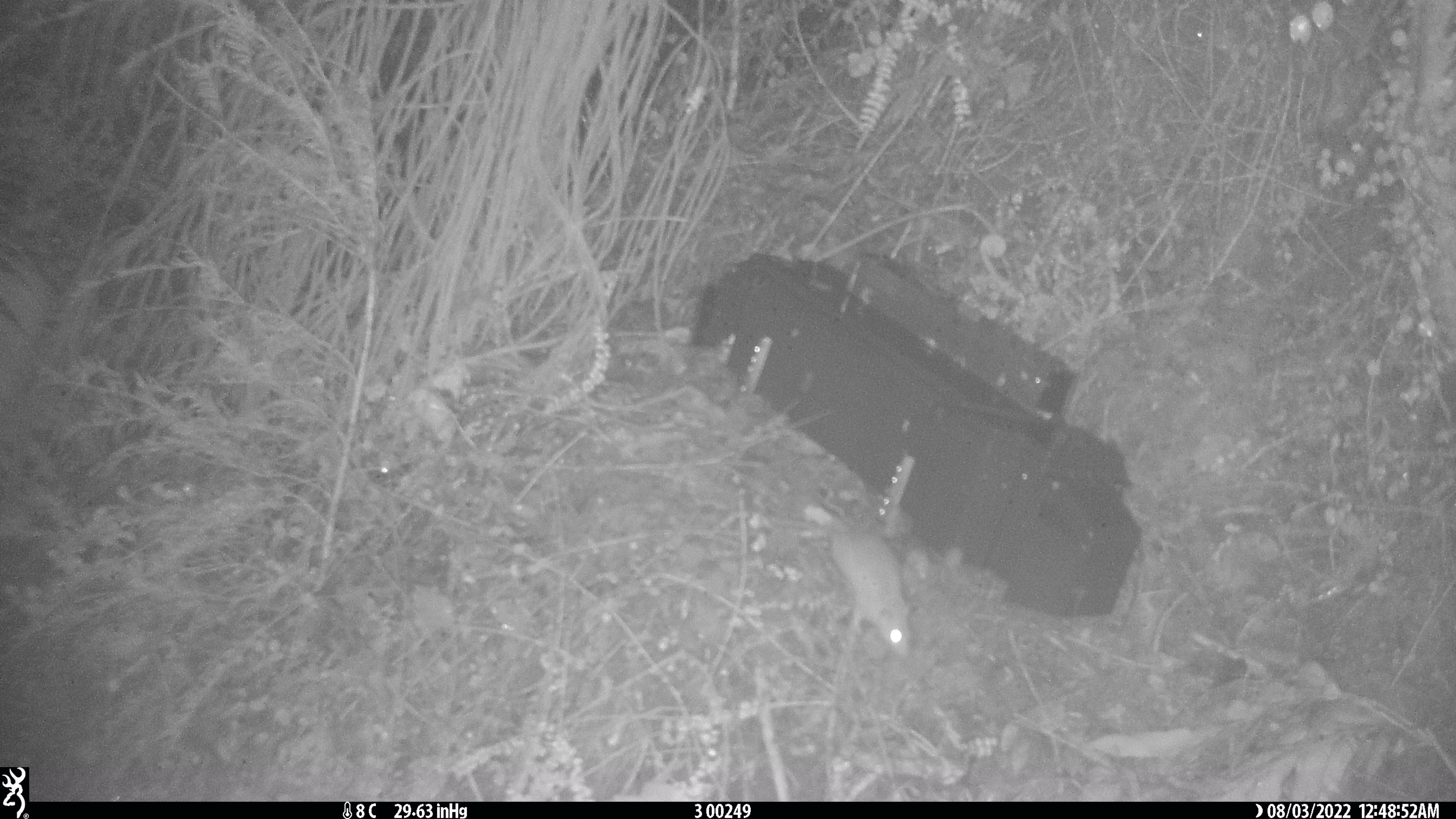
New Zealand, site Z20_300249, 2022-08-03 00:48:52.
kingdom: Animalia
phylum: Chordata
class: Mammalia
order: Rodentia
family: Muridae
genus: Rattus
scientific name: Rattus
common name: rat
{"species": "rat (Rattus)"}